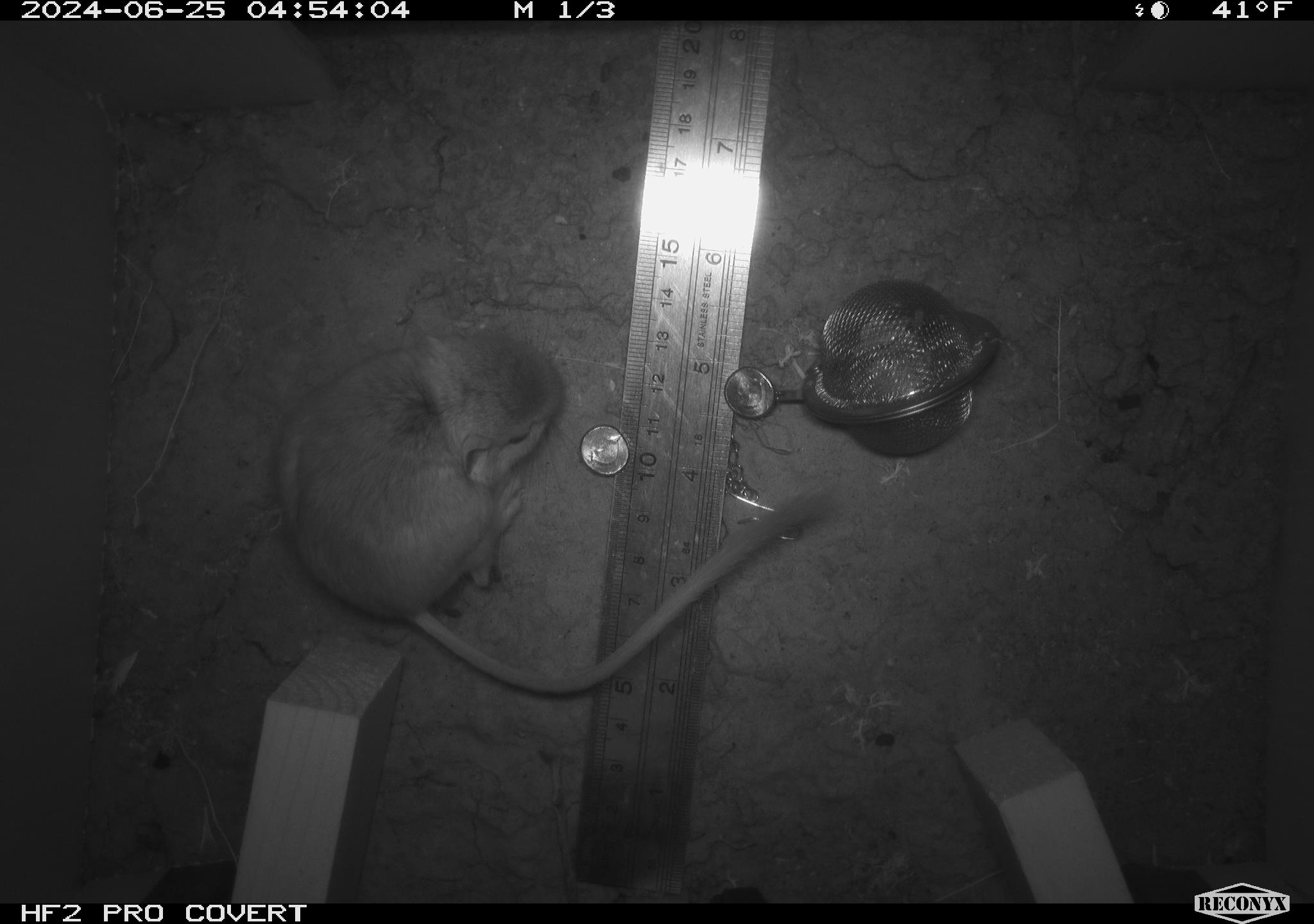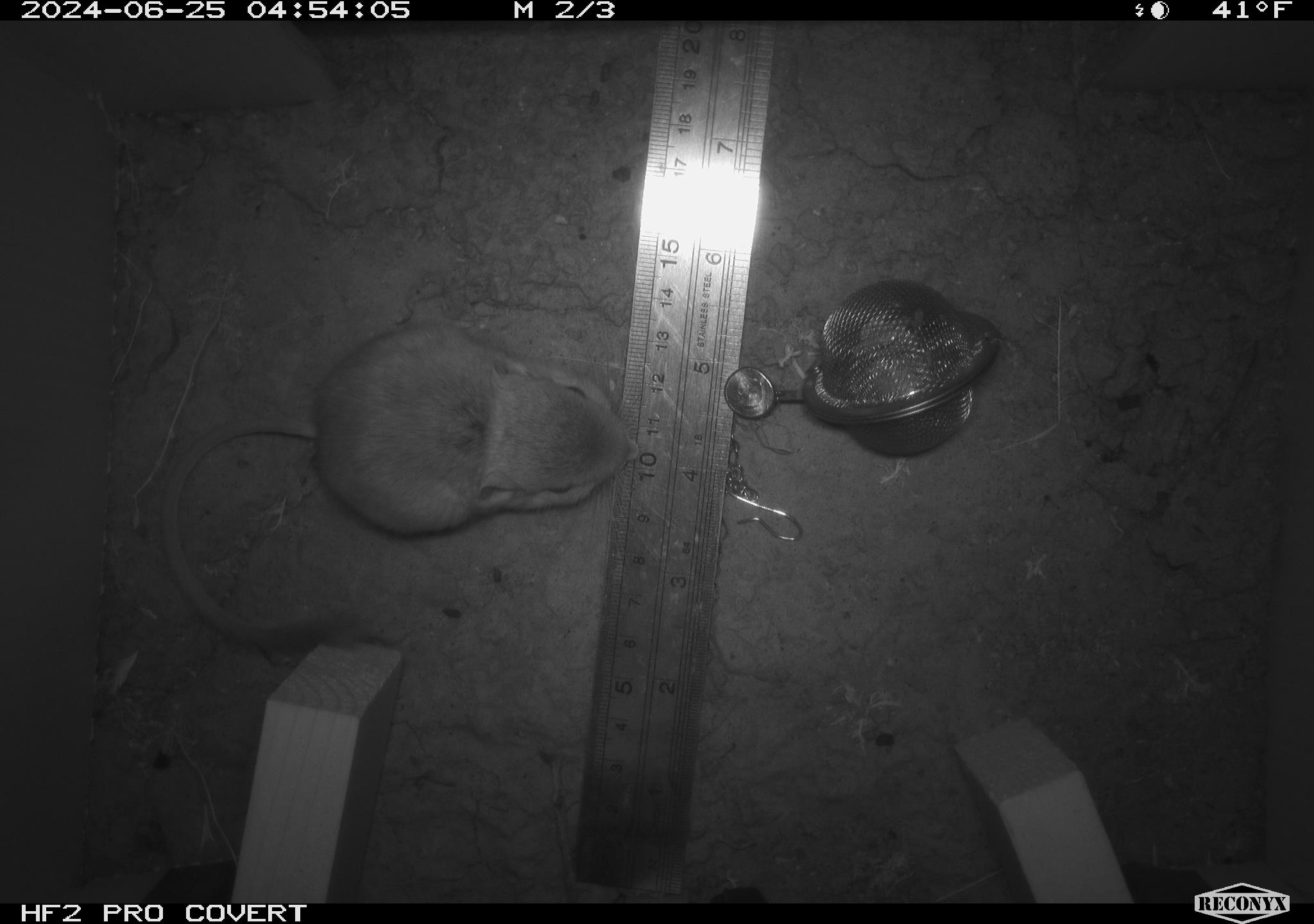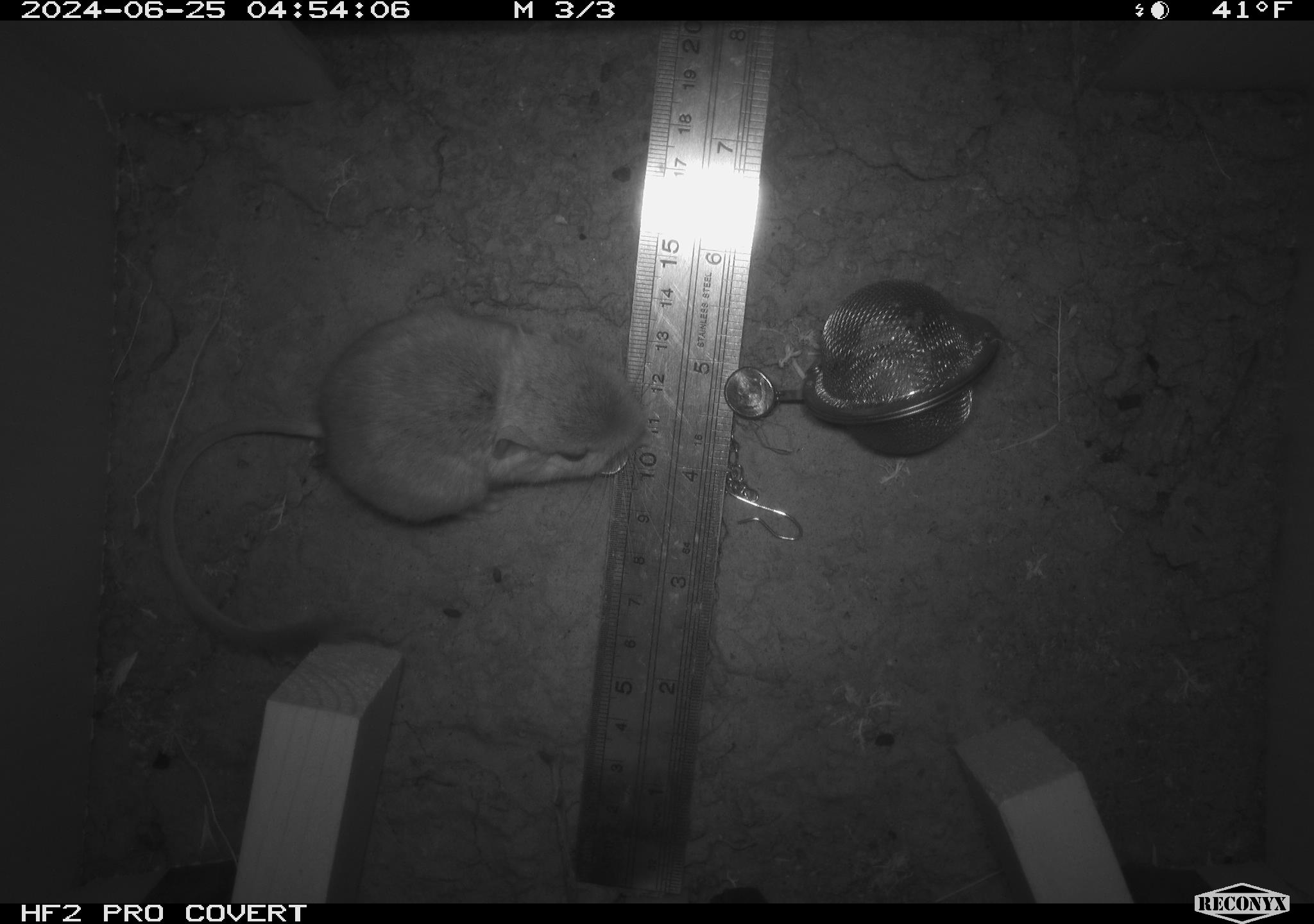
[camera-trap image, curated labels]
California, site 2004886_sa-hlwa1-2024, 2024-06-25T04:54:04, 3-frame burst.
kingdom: Animalia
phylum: Chordata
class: Mammalia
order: Rodentia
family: Heteromyidae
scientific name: Heteromyidae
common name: kangaroo rats and pocket mice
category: heteromyidae family